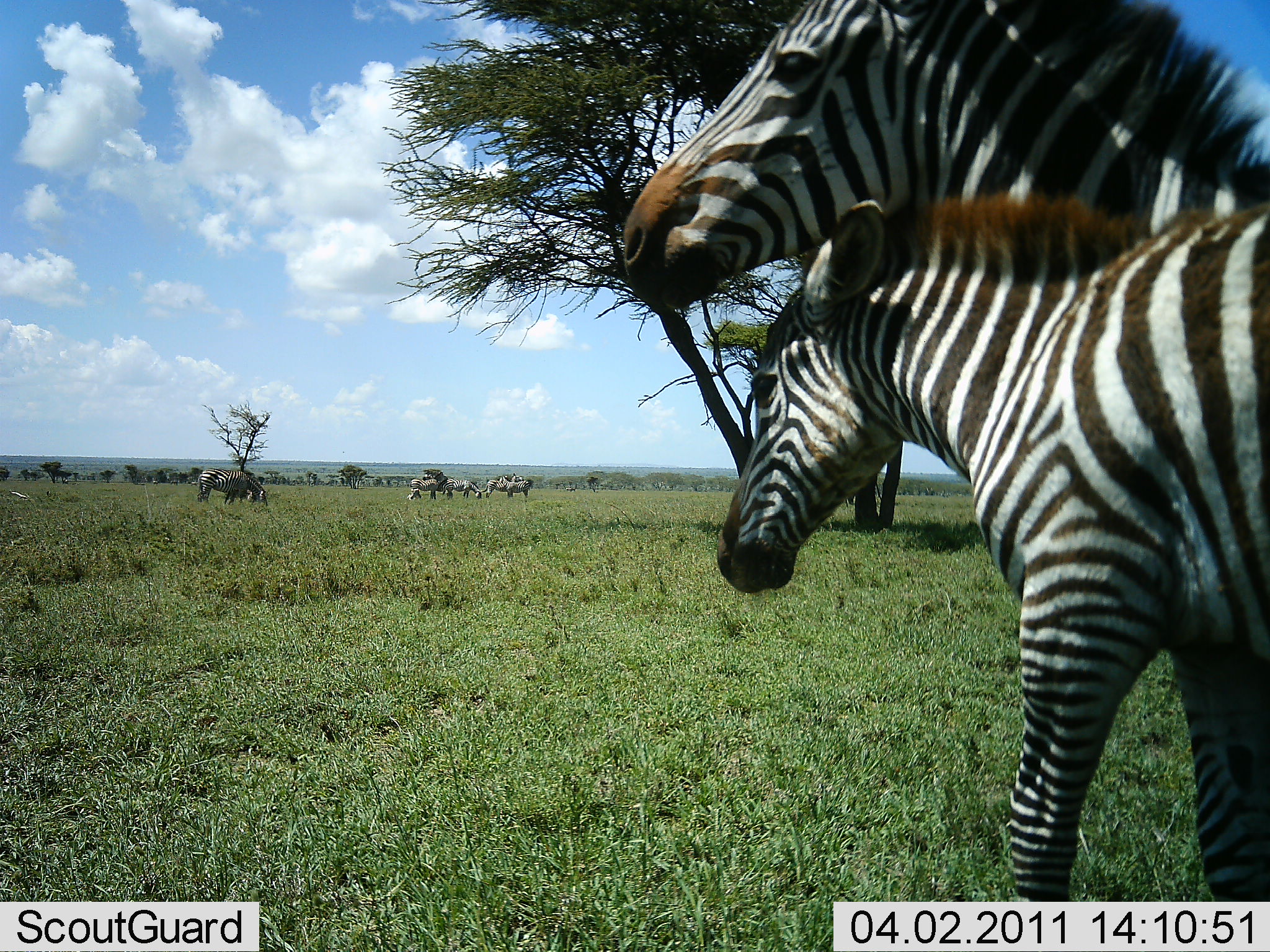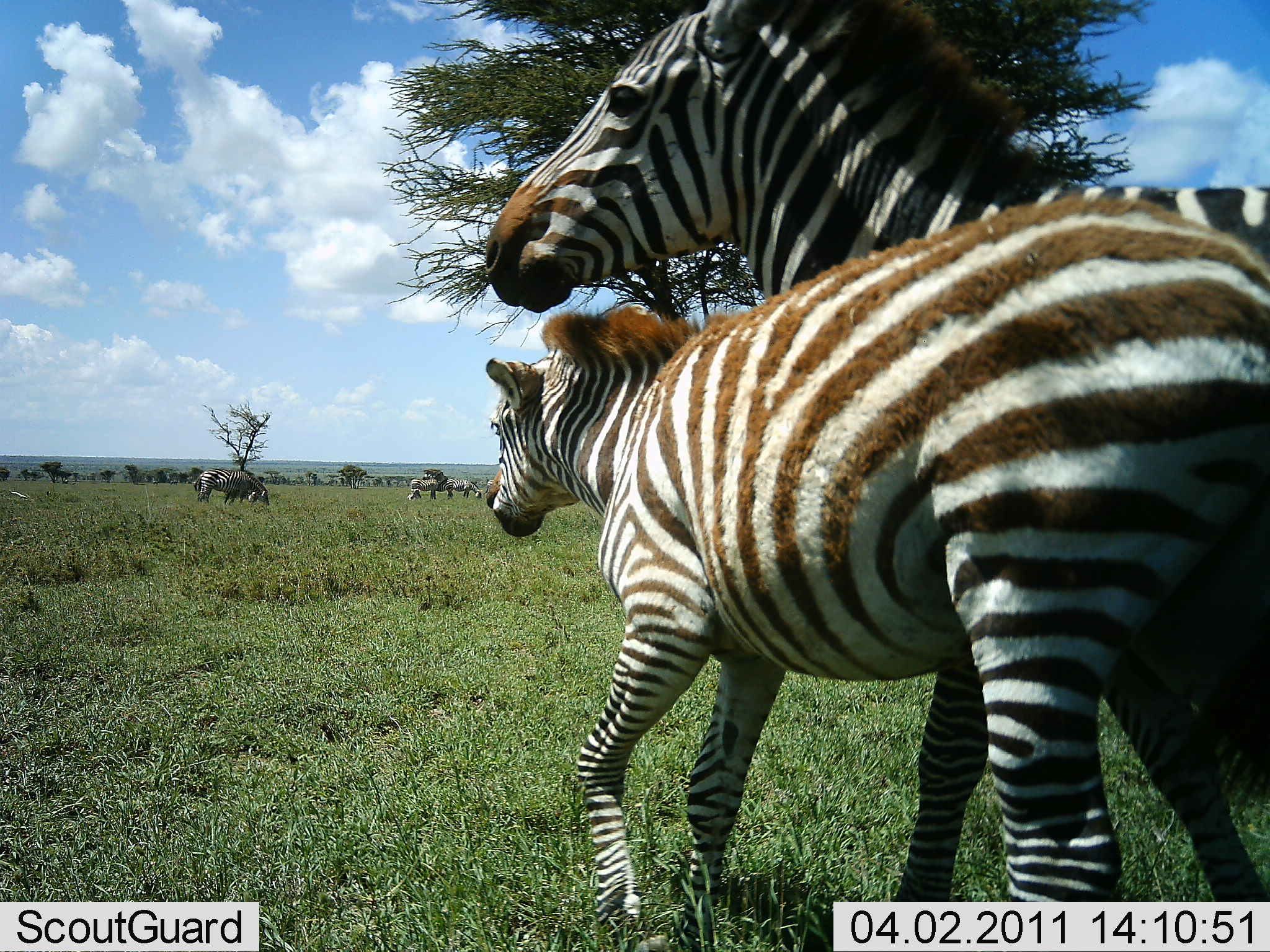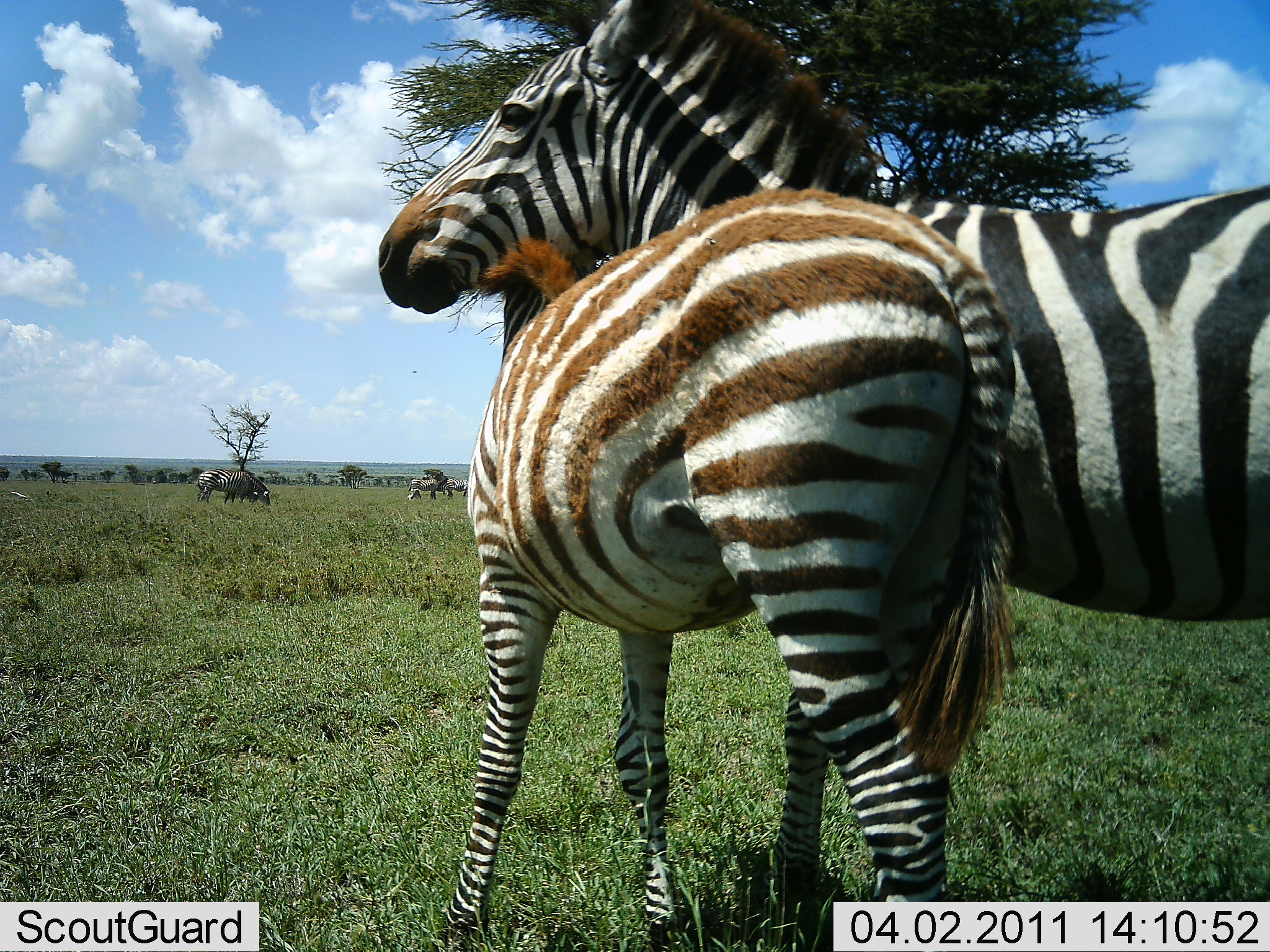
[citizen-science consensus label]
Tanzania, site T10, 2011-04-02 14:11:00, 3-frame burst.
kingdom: Animalia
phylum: Chordata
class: Mammalia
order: Perissodactyla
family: Equidae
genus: Equus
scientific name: Equus quagga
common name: plains zebra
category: zebra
Zebra (plains zebra) (Equus quagga), count 5. Behavior (volunteer vote fractions): standing 75%, resting 0%, moving 17%, interacting 67%. Young present (vote fraction): 83%. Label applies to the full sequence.